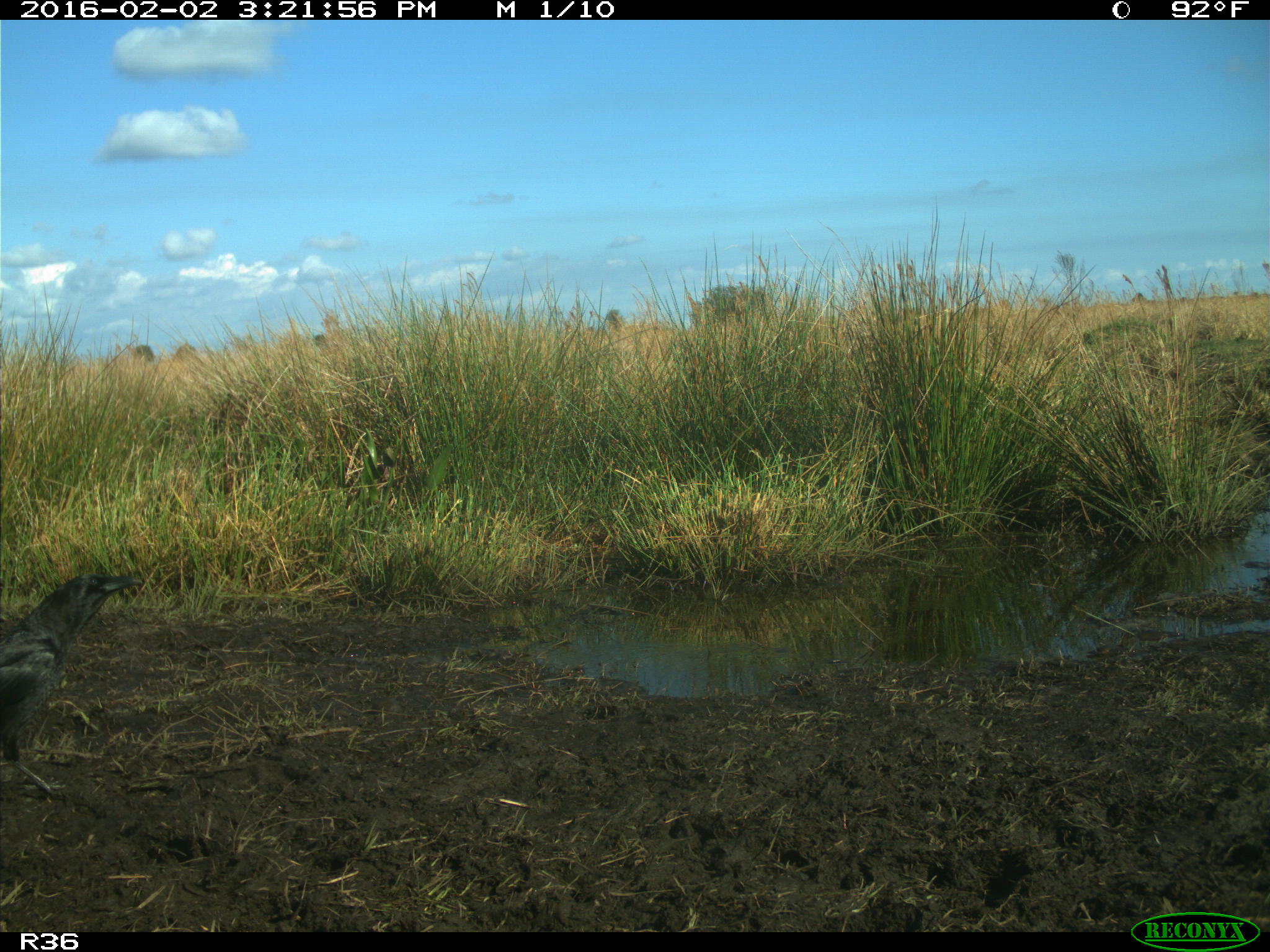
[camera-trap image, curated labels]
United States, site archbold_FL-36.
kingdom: Animalia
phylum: Chordata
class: Aves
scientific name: Aves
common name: birds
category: unidentified bird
Unidentified bird (birds) (Aves).